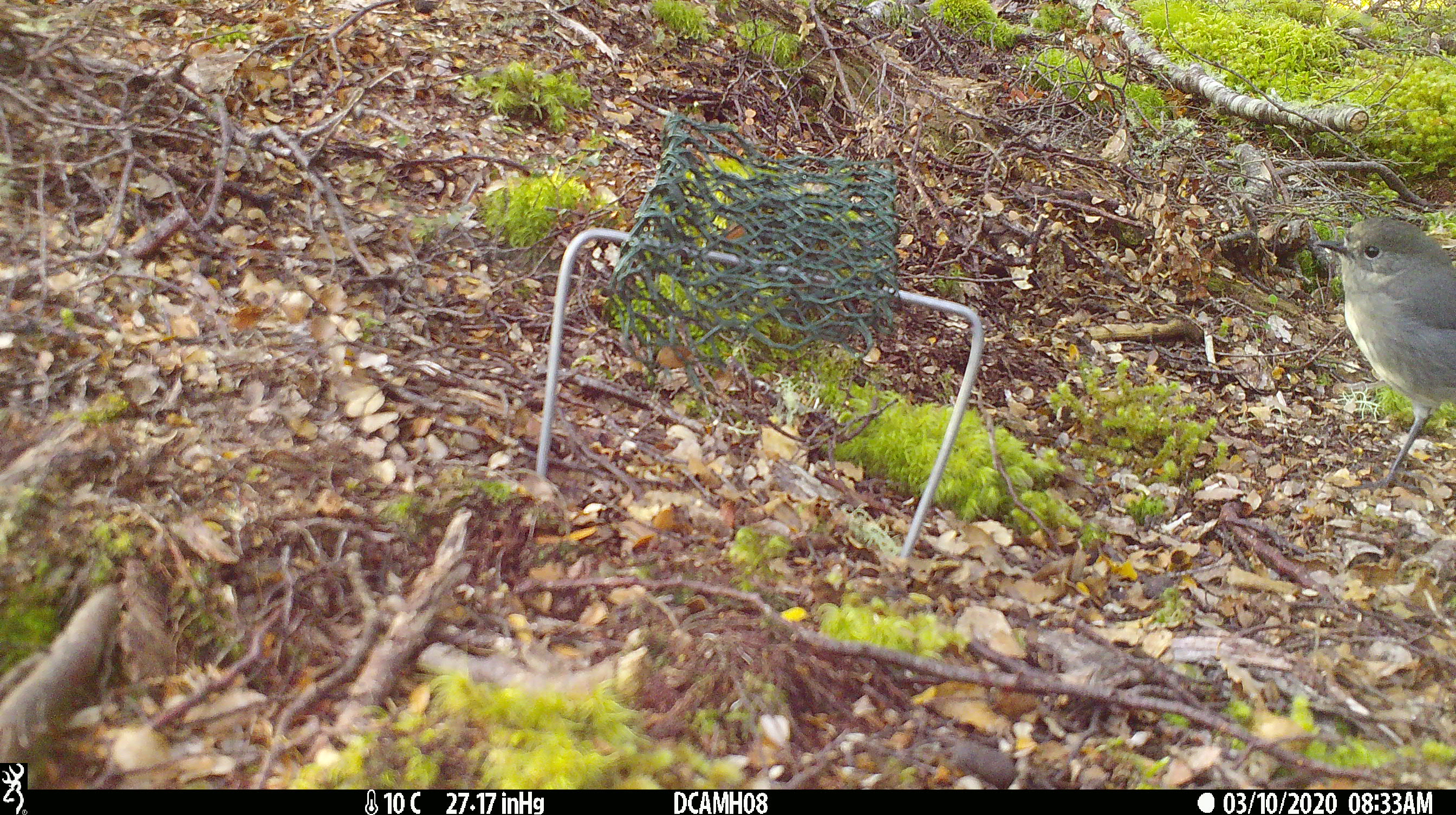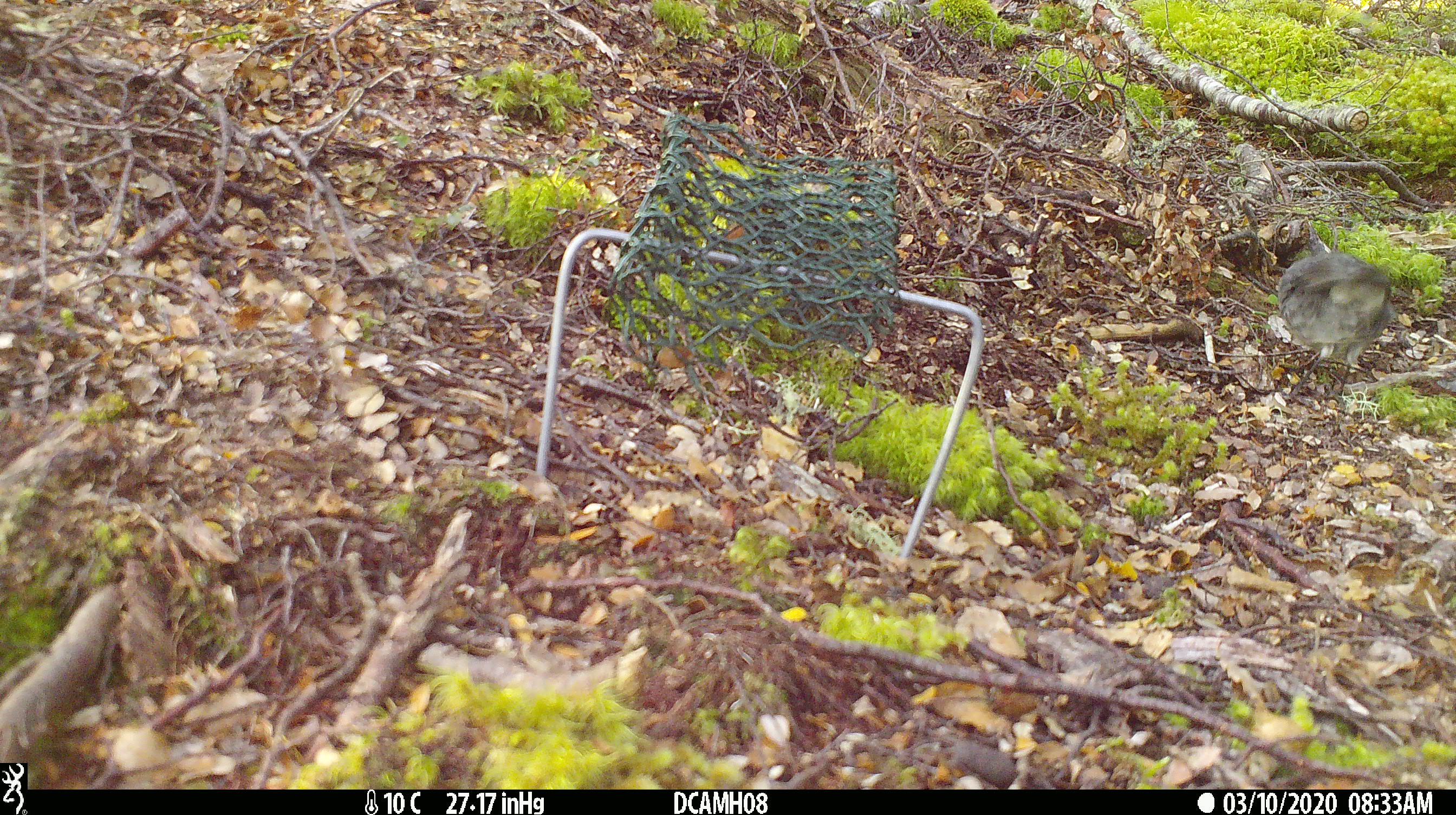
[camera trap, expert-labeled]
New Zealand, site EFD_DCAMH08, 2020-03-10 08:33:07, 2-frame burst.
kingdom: Animalia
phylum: Chordata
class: Aves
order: Passeriformes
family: Petroicidae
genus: Petroica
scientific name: Petroica australis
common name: new zealand robin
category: robin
Robin (new zealand robin) (Petroica australis).